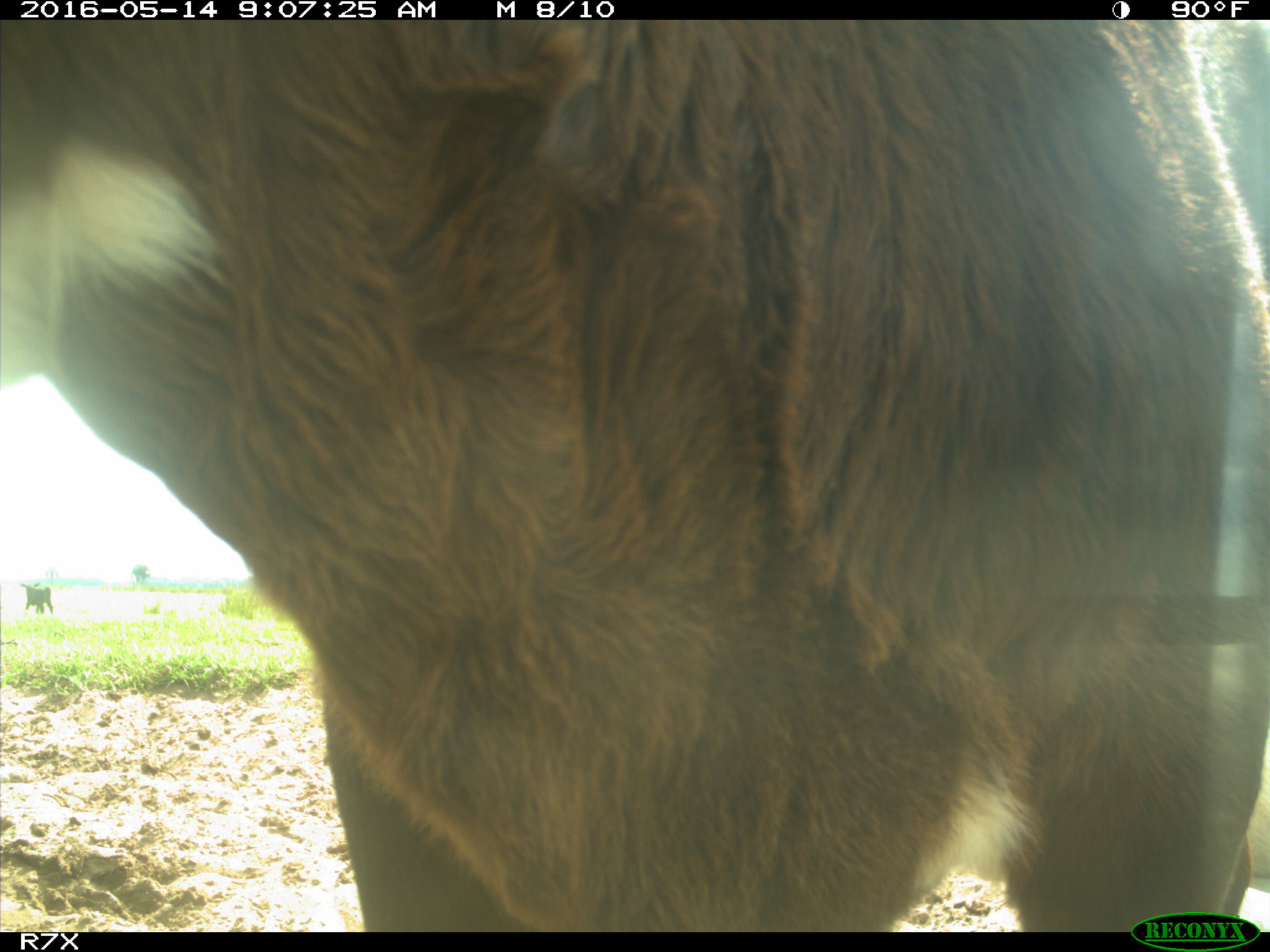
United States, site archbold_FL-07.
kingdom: Animalia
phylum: Chordata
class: Mammalia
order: Artiodactyla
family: Bovidae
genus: Bos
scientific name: Bos taurus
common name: domestic cow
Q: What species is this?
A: Bos taurus (domestic cow).